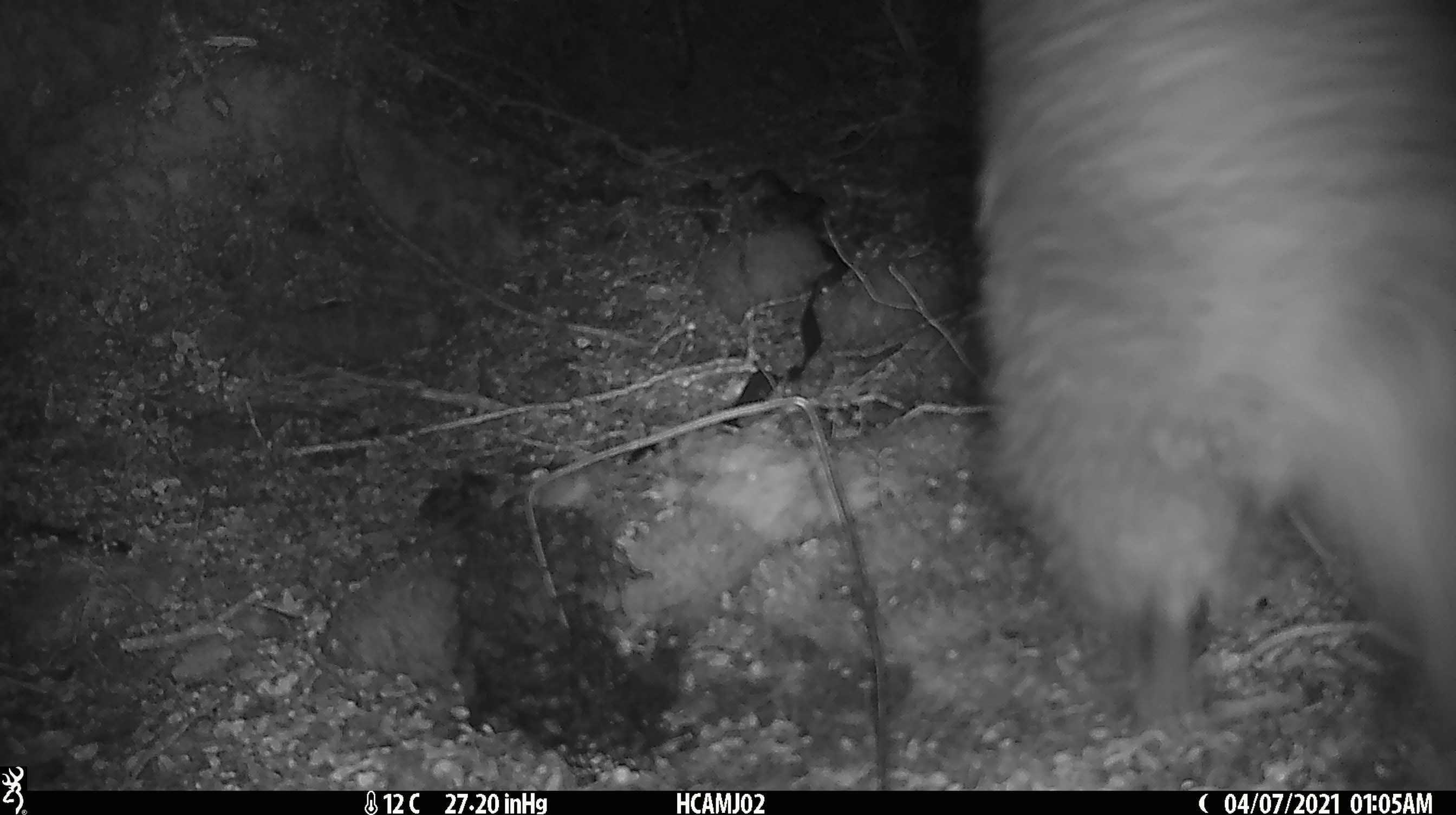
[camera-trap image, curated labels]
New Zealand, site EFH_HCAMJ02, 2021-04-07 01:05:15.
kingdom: Animalia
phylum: Chordata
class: Aves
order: Apterygiformes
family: Apterygidae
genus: Apteryx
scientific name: Apteryx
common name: kiwi